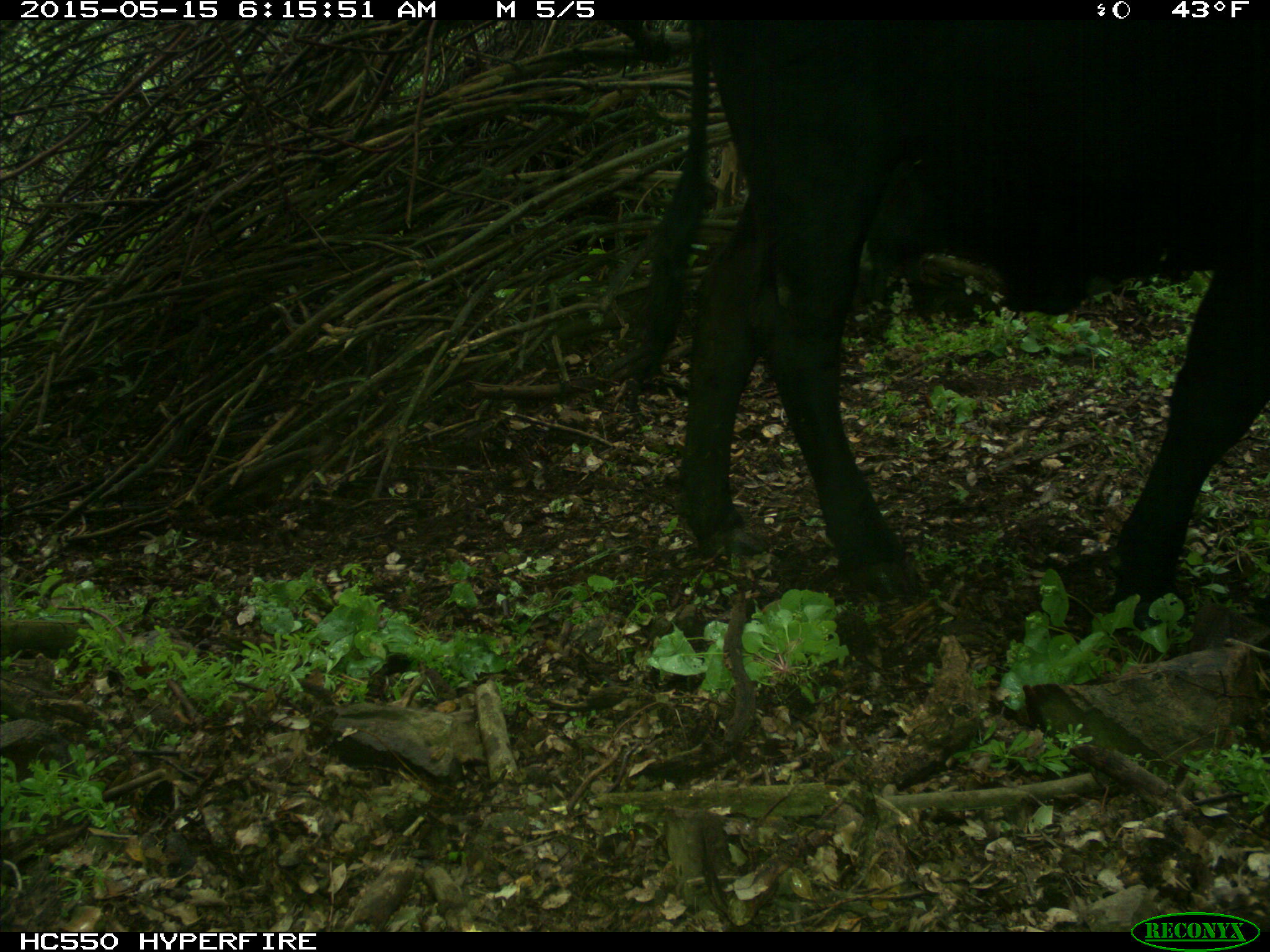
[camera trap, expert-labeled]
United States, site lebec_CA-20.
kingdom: Animalia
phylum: Chordata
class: Mammalia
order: Artiodactyla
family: Bovidae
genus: Bos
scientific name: Bos taurus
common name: domestic cow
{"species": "Bos taurus (domestic cow)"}